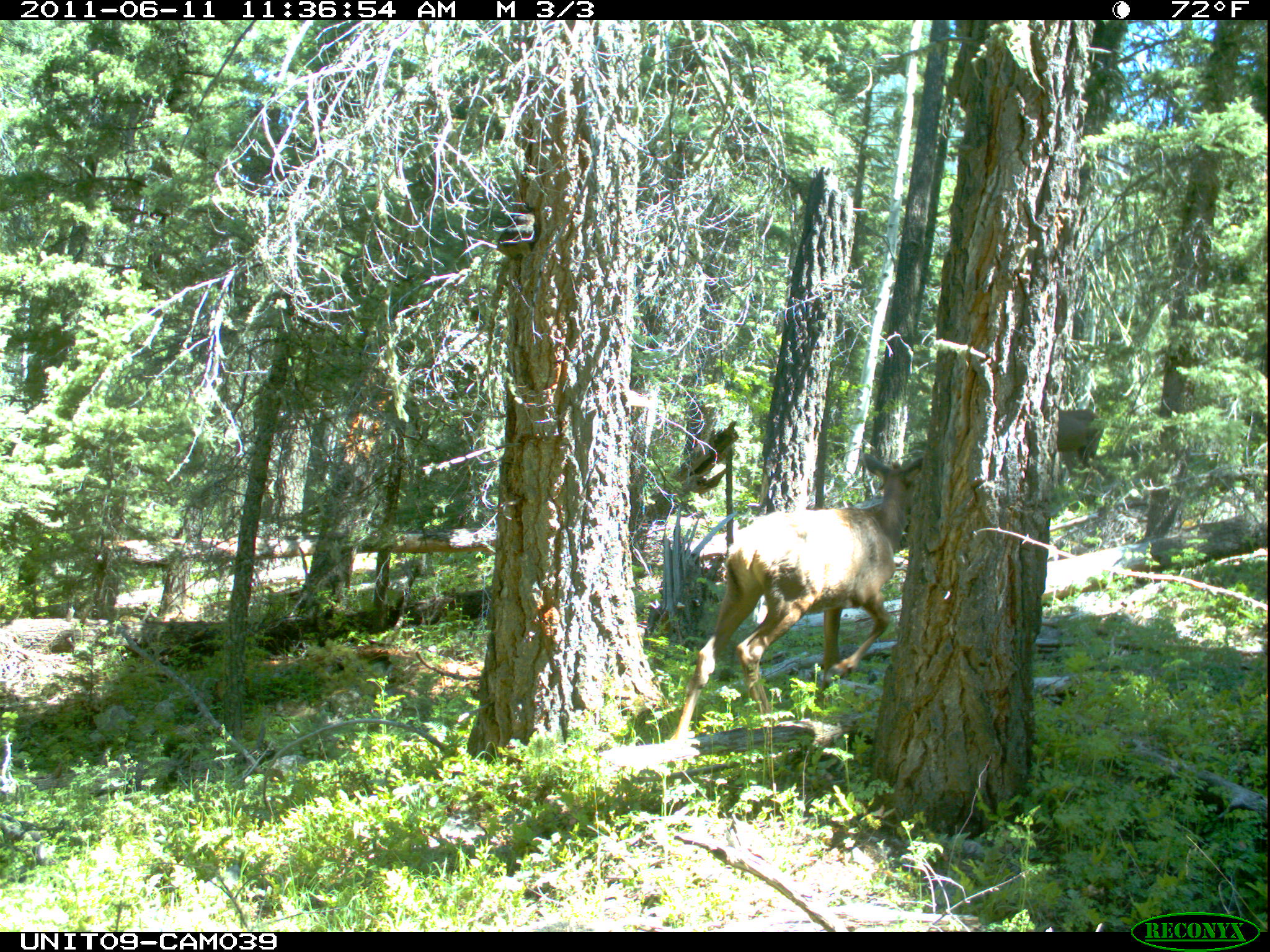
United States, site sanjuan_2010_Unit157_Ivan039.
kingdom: Animalia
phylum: Chordata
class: Mammalia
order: Artiodactyla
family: Cervidae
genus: Cervus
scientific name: Cervus elaphus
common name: red deer